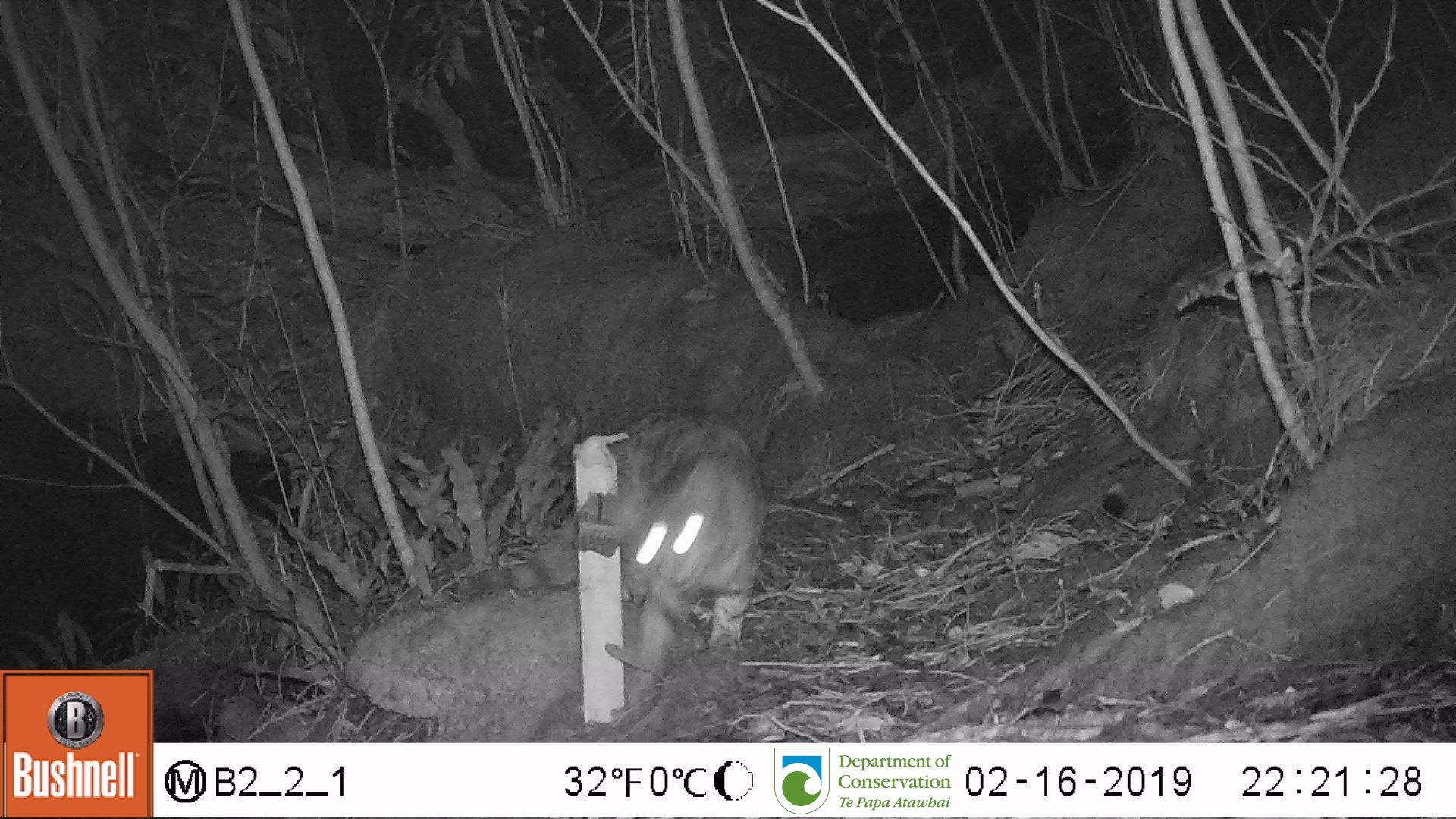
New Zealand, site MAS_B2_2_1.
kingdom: Animalia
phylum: Chordata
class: Mammalia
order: Carnivora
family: Felidae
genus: Felis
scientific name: Felis catus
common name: domestic cat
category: cat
Cat (domestic cat) (Felis catus).